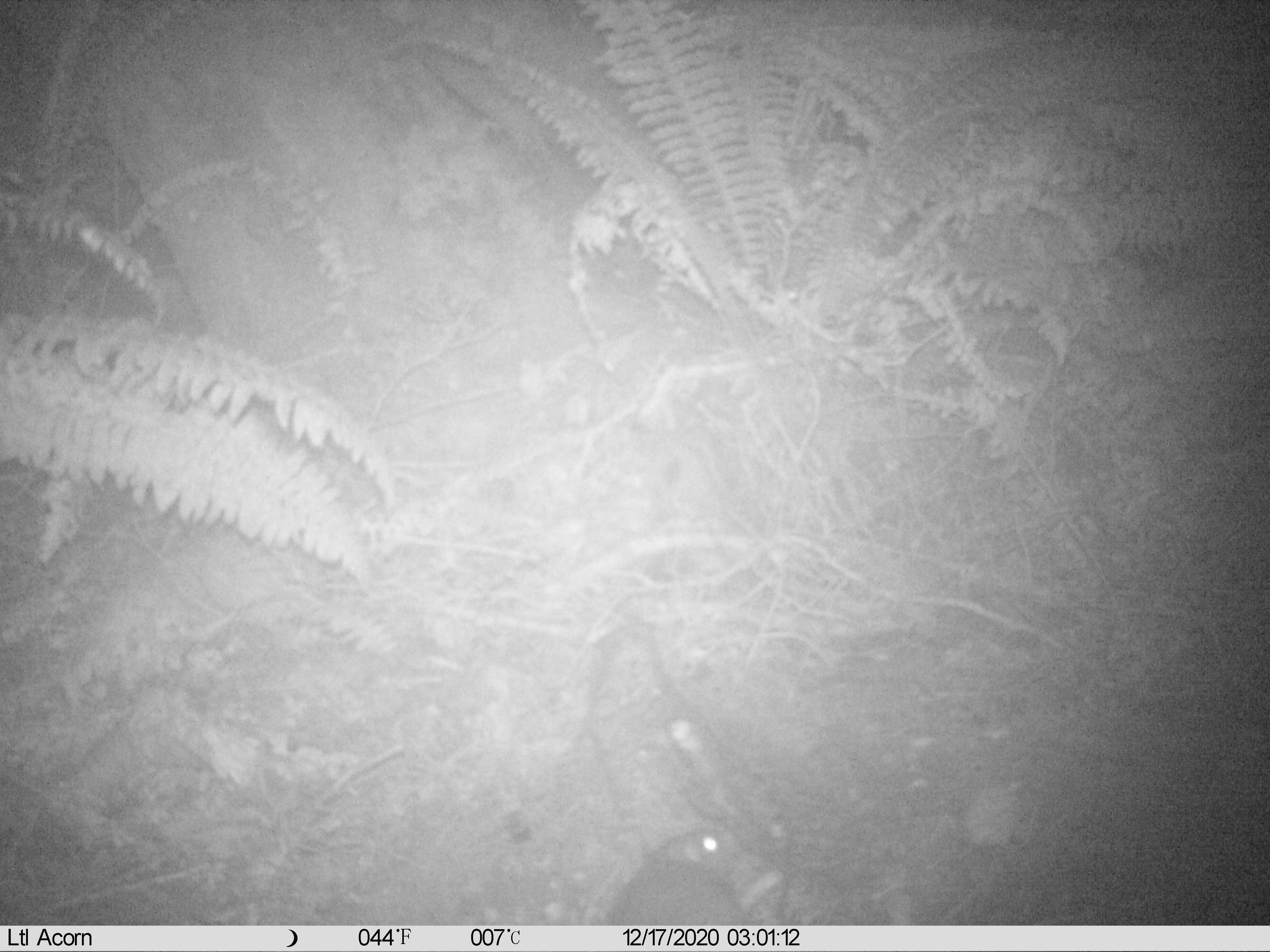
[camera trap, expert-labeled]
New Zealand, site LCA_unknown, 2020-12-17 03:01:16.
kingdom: Animalia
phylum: Chordata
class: Mammalia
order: Rodentia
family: Muridae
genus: Rattus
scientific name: Rattus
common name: rat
Rat (Rattus).